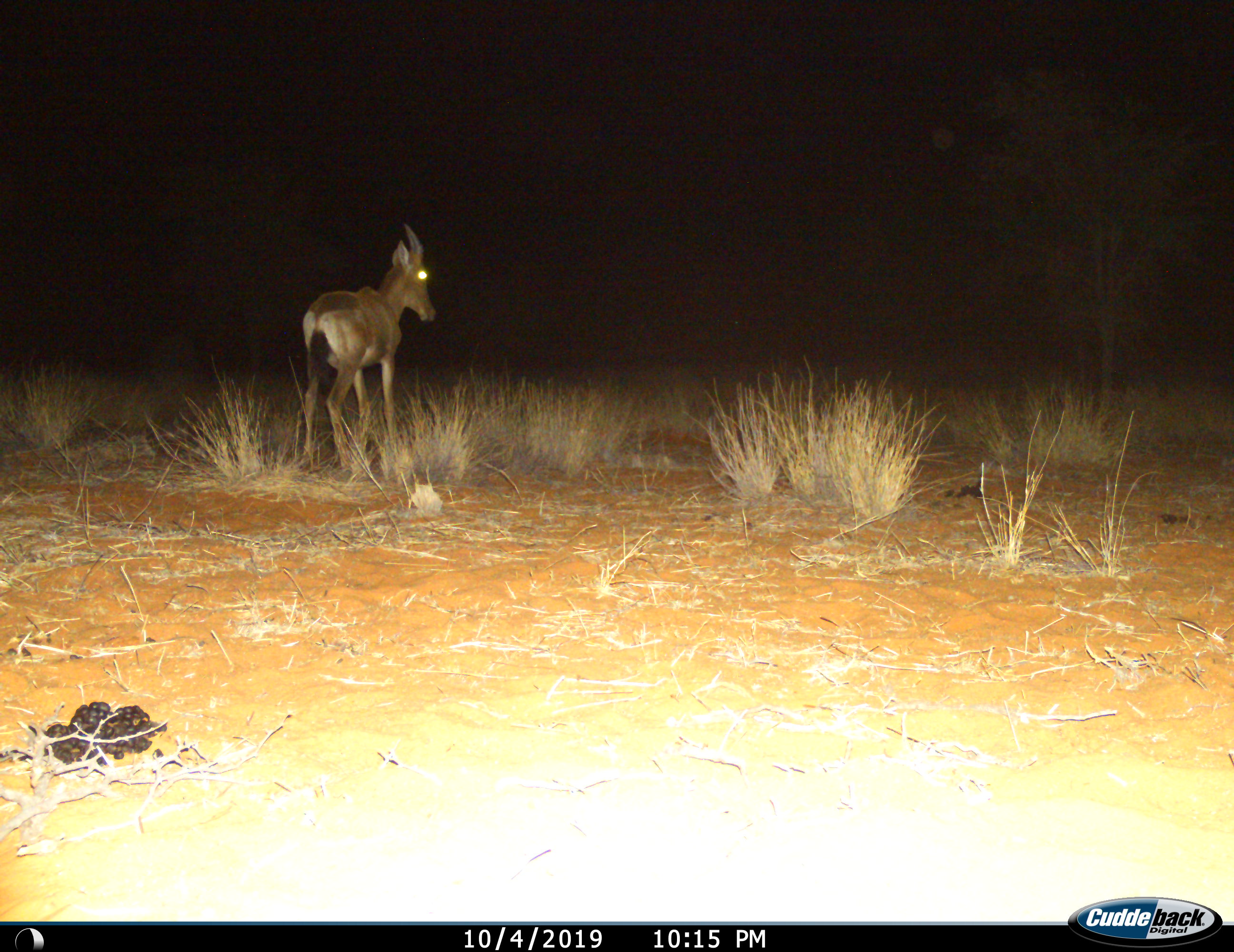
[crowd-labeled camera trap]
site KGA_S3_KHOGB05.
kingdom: Animalia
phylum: Chordata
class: Mammalia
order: Artiodactyla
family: Bovidae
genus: Alcelaphus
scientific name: Alcelaphus buselaphus caama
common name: red hartebeest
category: hartebeestred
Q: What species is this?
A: Hartebeestred (red hartebeest) (Alcelaphus buselaphus caama).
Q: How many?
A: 1.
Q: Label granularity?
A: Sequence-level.